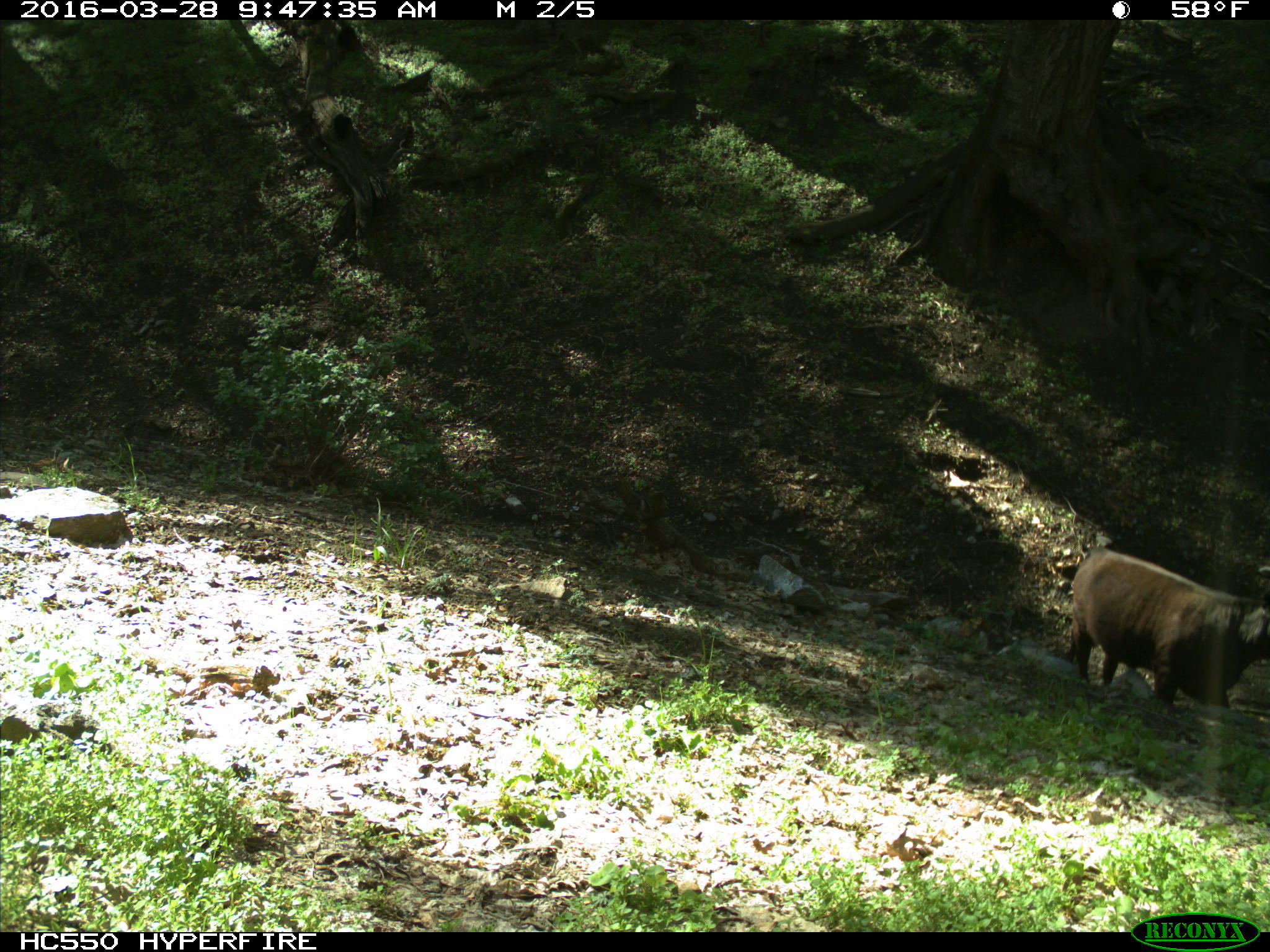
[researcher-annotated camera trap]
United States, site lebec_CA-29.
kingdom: Animalia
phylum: Chordata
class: Mammalia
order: Artiodactyla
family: Bovidae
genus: Bos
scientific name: Bos taurus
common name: domestic cow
Bos taurus (domestic cow).